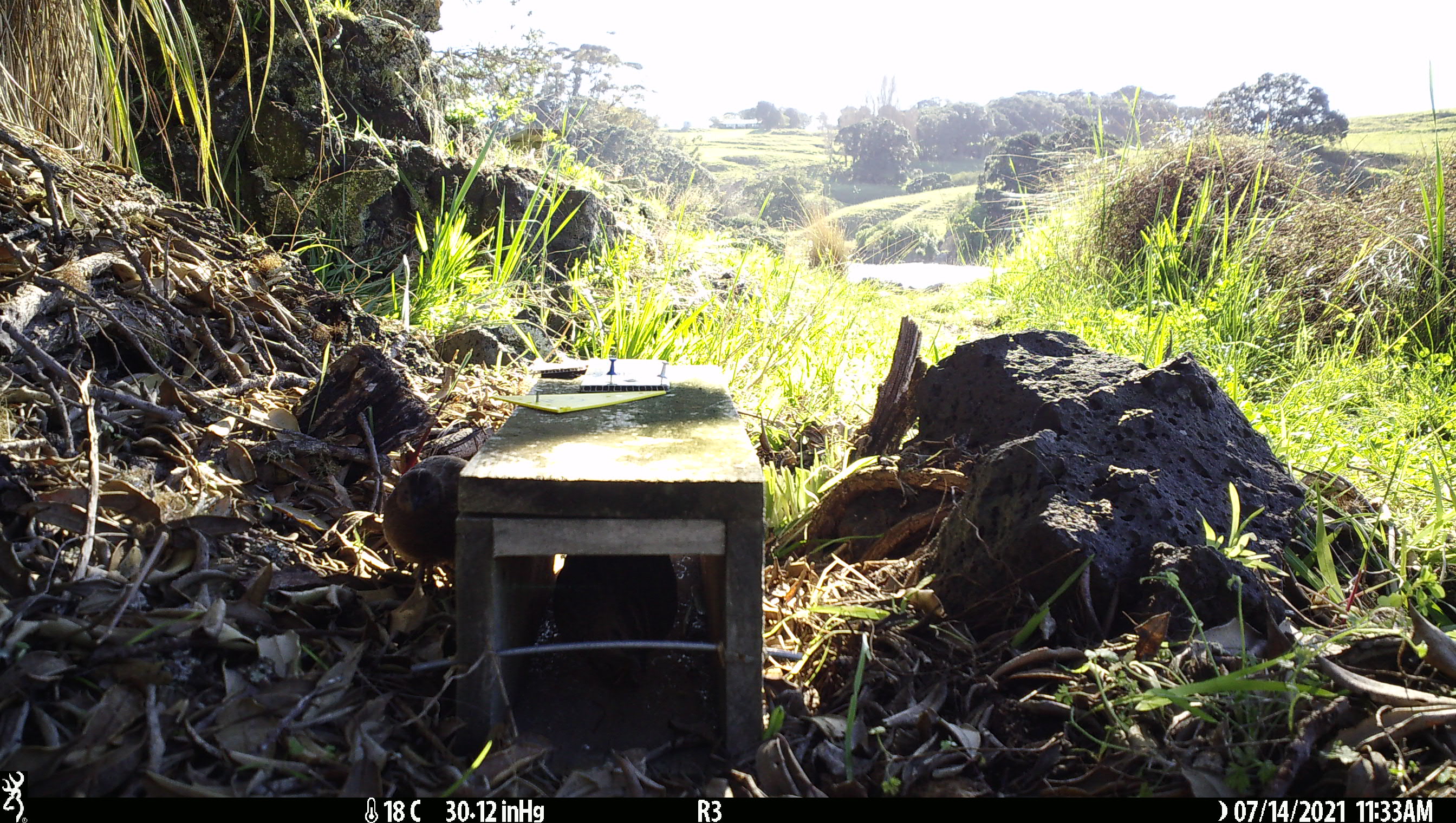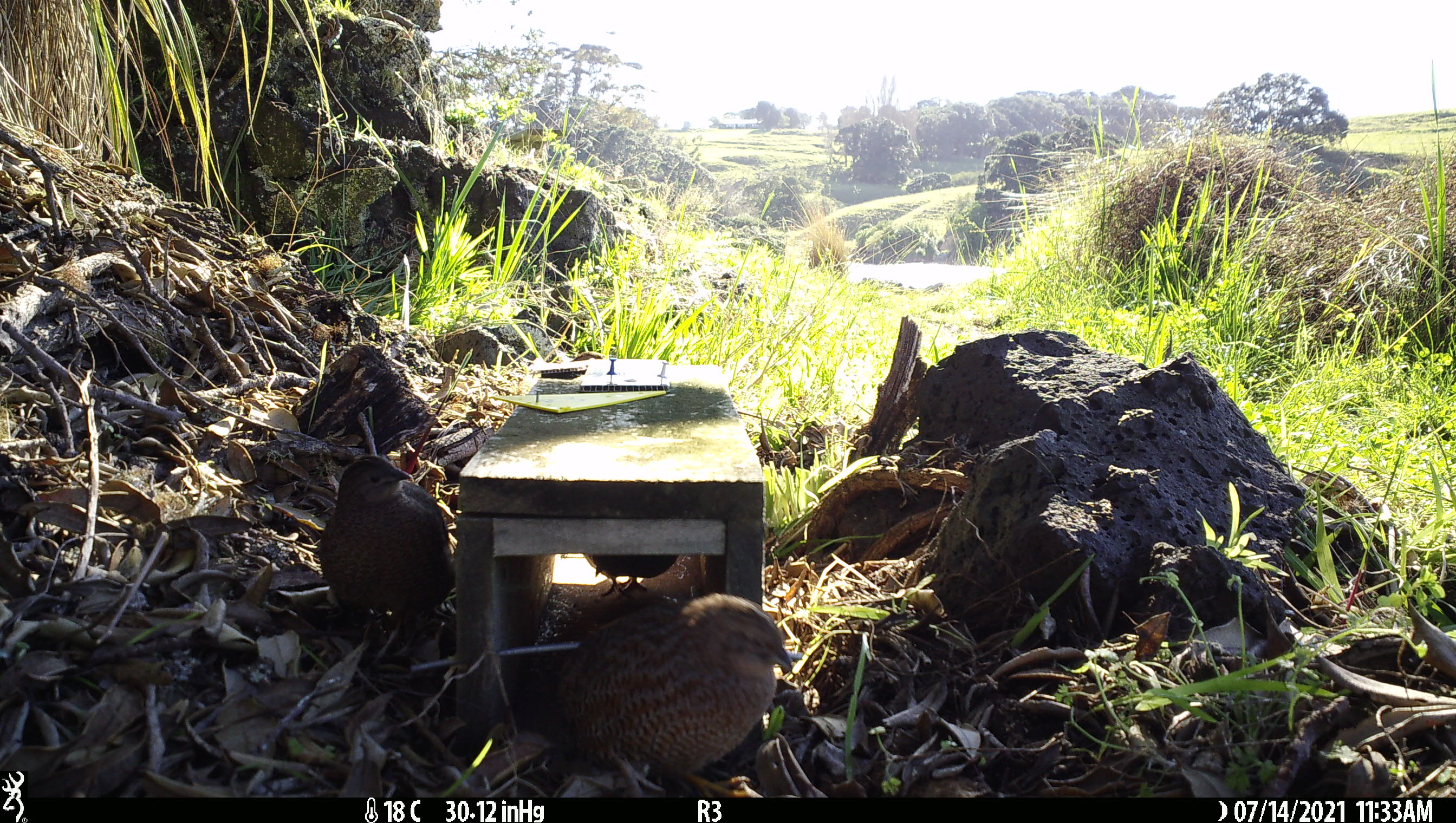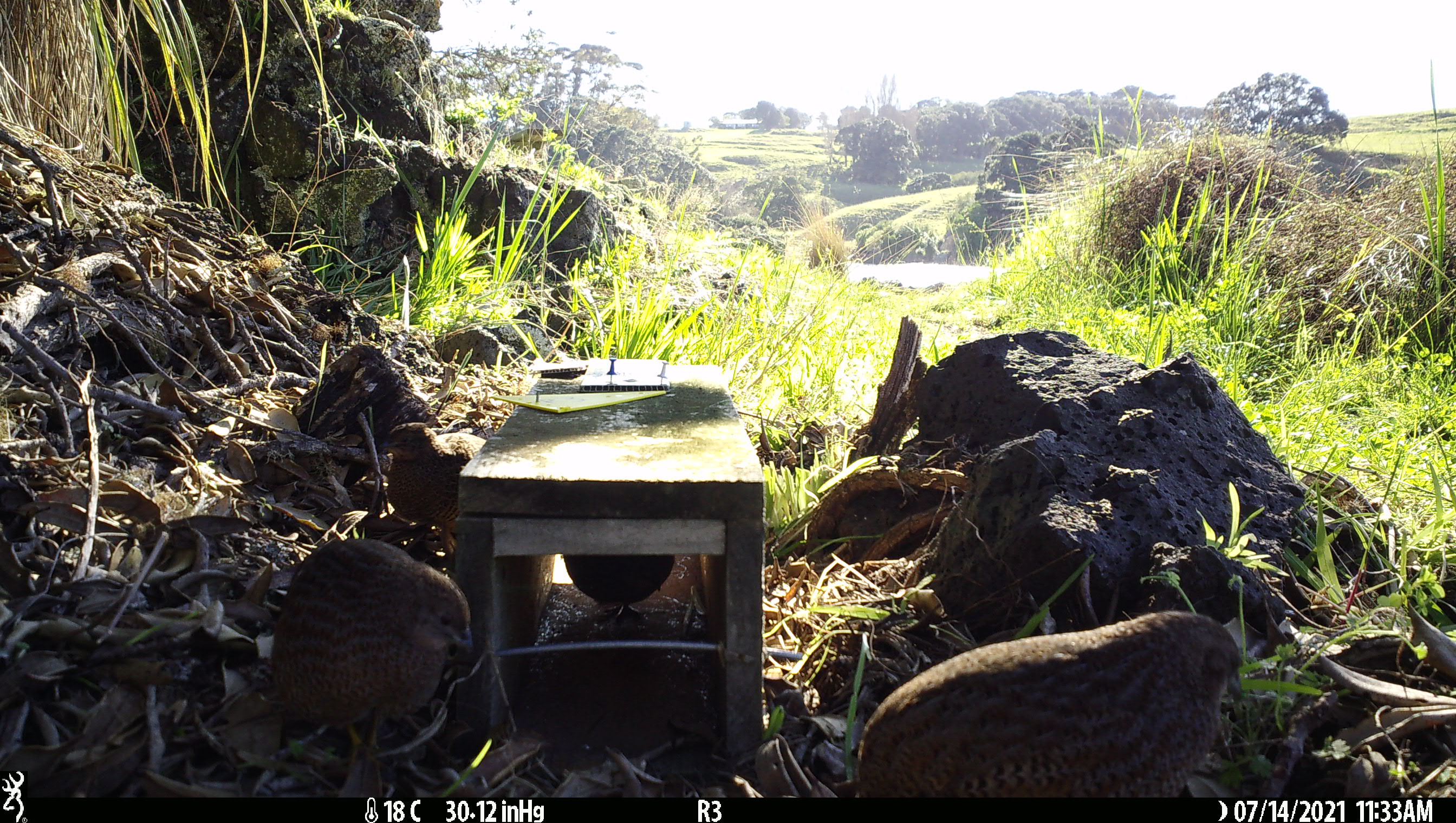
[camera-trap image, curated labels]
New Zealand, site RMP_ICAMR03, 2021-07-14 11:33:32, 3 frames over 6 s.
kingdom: Animalia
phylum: Chordata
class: Aves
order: Galliformes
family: Phasianidae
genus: Synoicus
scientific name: Synoicus ypsilophorus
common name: brown quail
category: quail brown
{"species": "quail brown (brown quail) (Synoicus ypsilophorus)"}